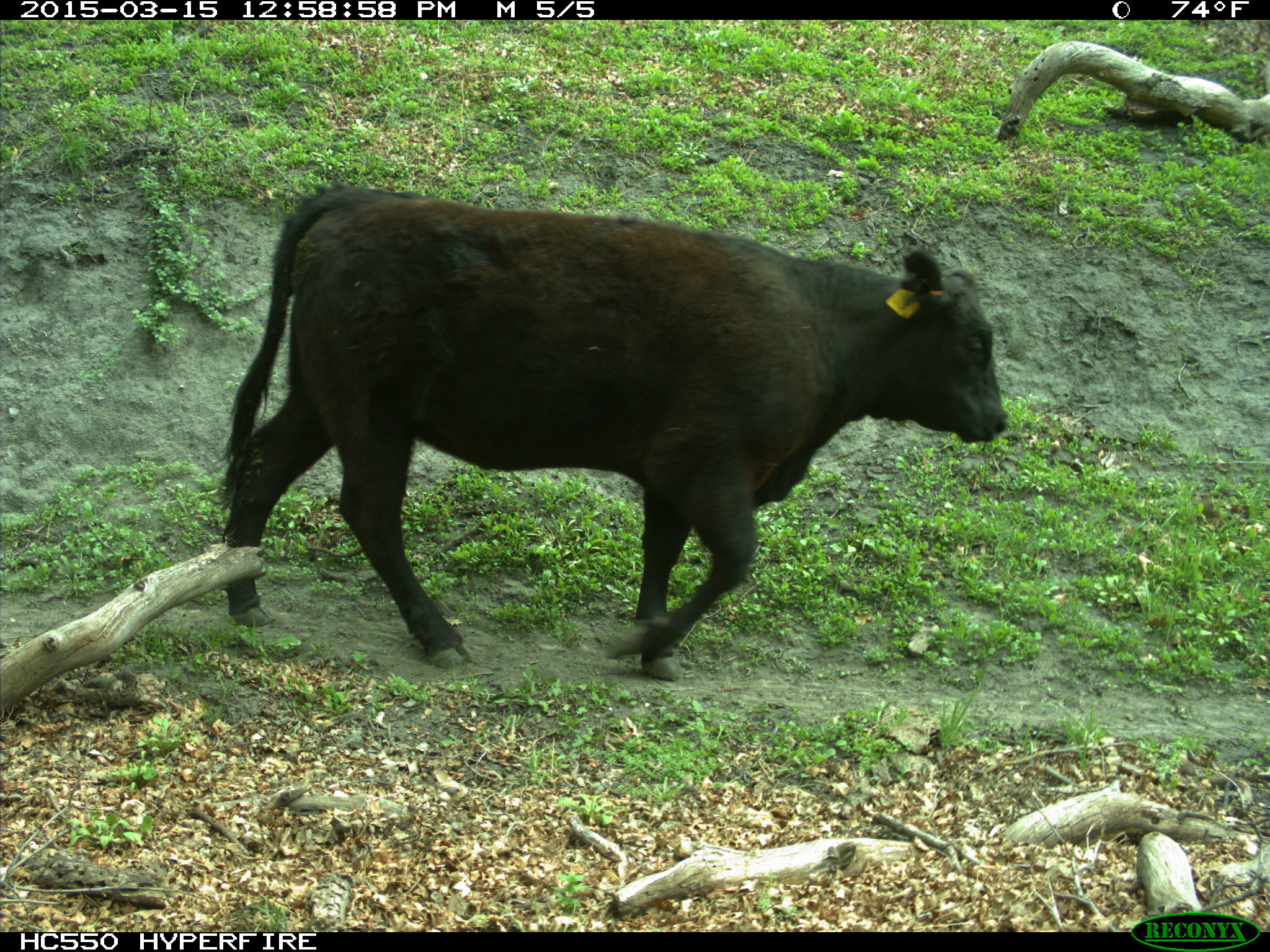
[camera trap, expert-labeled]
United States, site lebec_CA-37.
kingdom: Animalia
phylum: Chordata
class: Mammalia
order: Artiodactyla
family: Bovidae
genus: Bos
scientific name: Bos taurus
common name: domestic cow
Bos taurus (domestic cow).